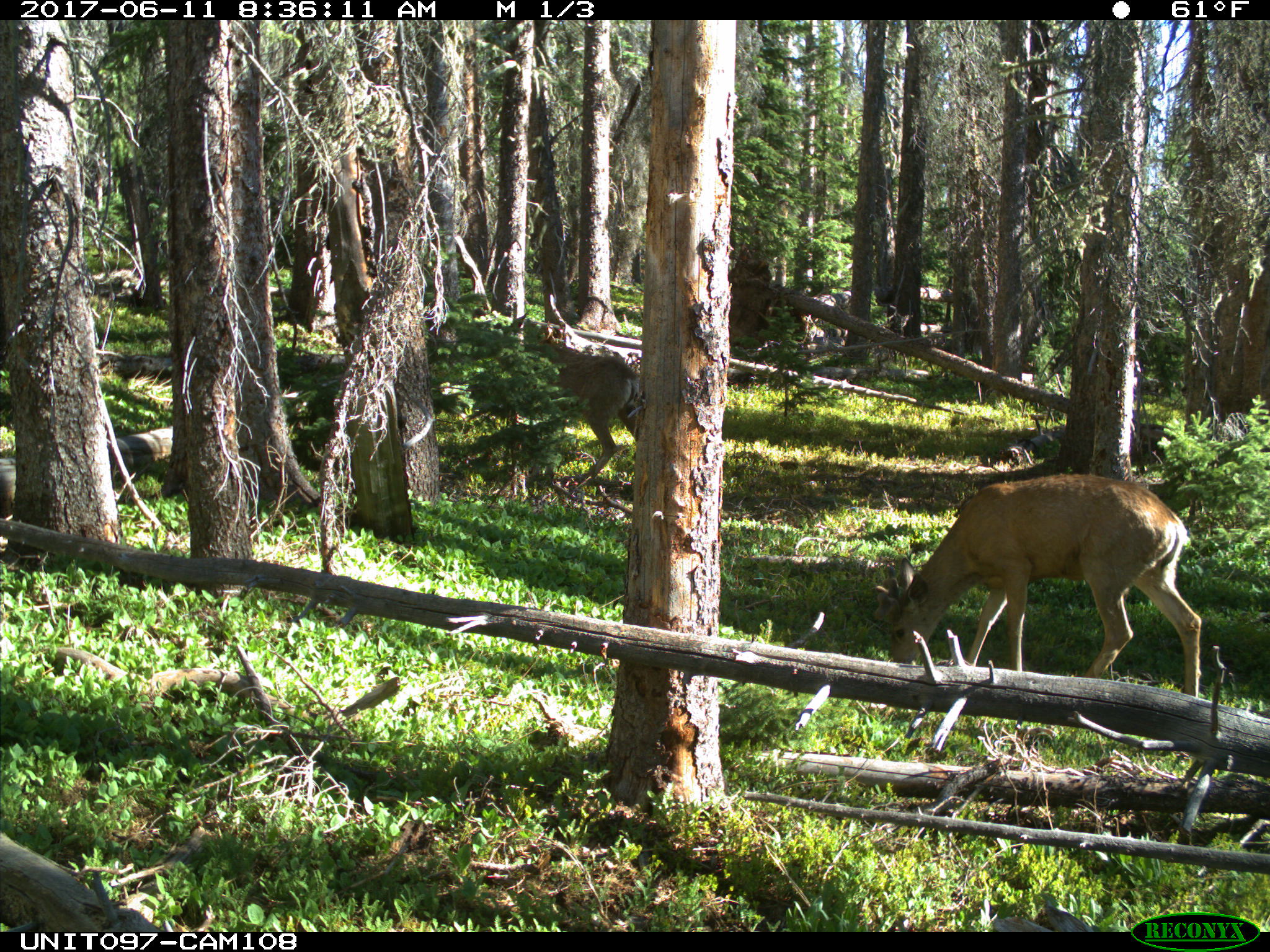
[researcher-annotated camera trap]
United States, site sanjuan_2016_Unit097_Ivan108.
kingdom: Animalia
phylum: Chordata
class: Mammalia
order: Artiodactyla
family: Cervidae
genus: Odocoileus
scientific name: Odocoileus hemionus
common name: mule deer